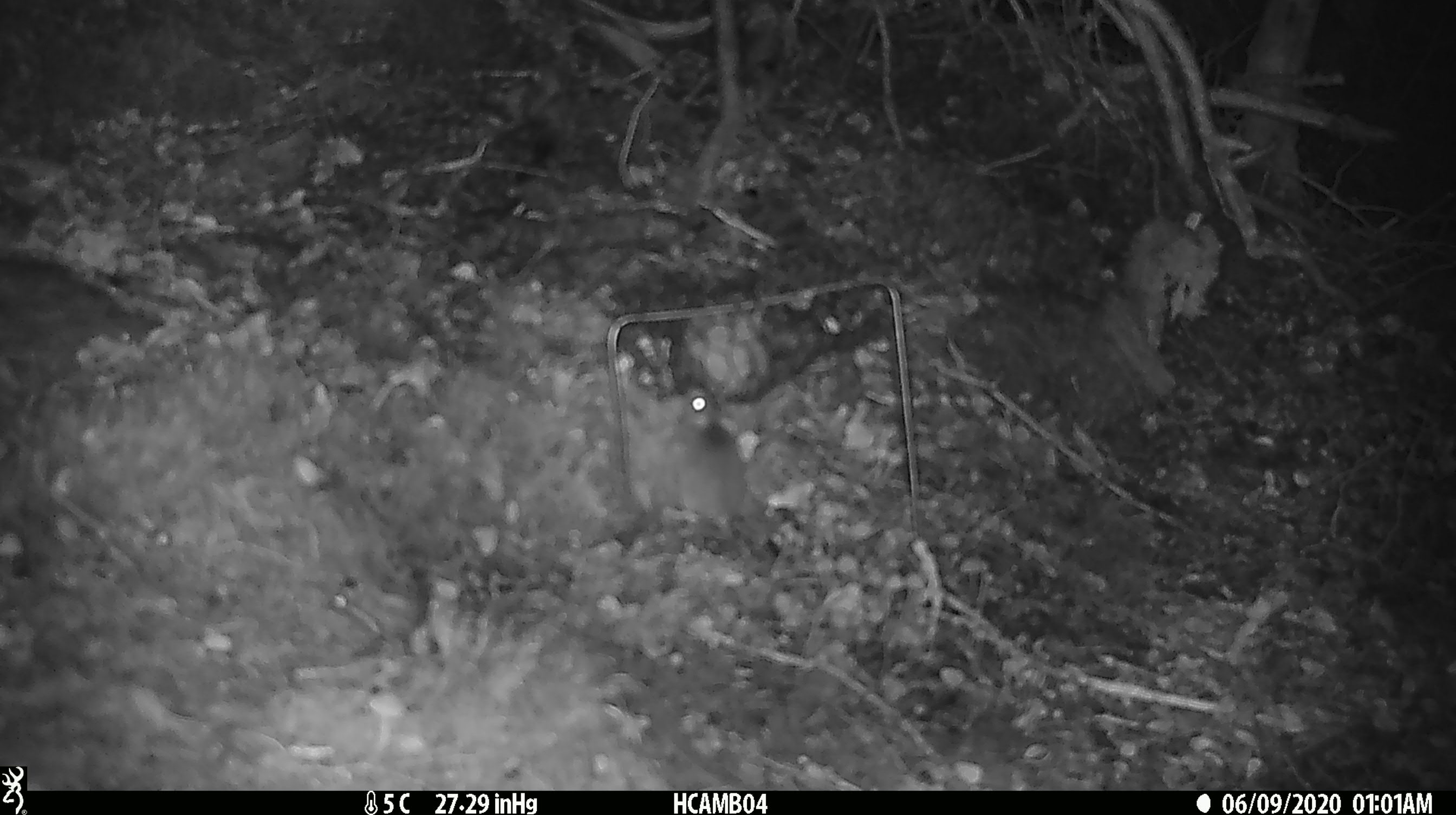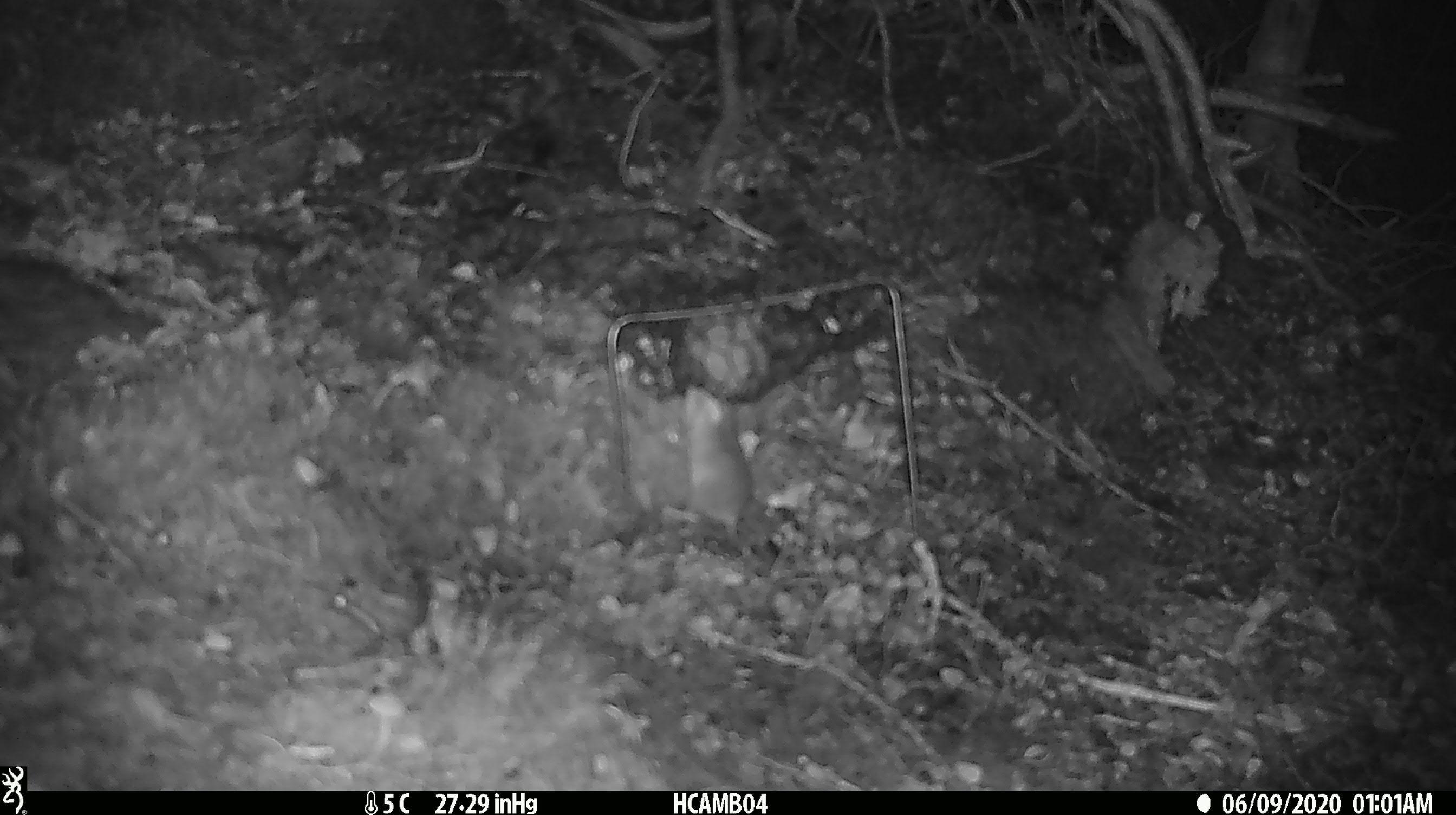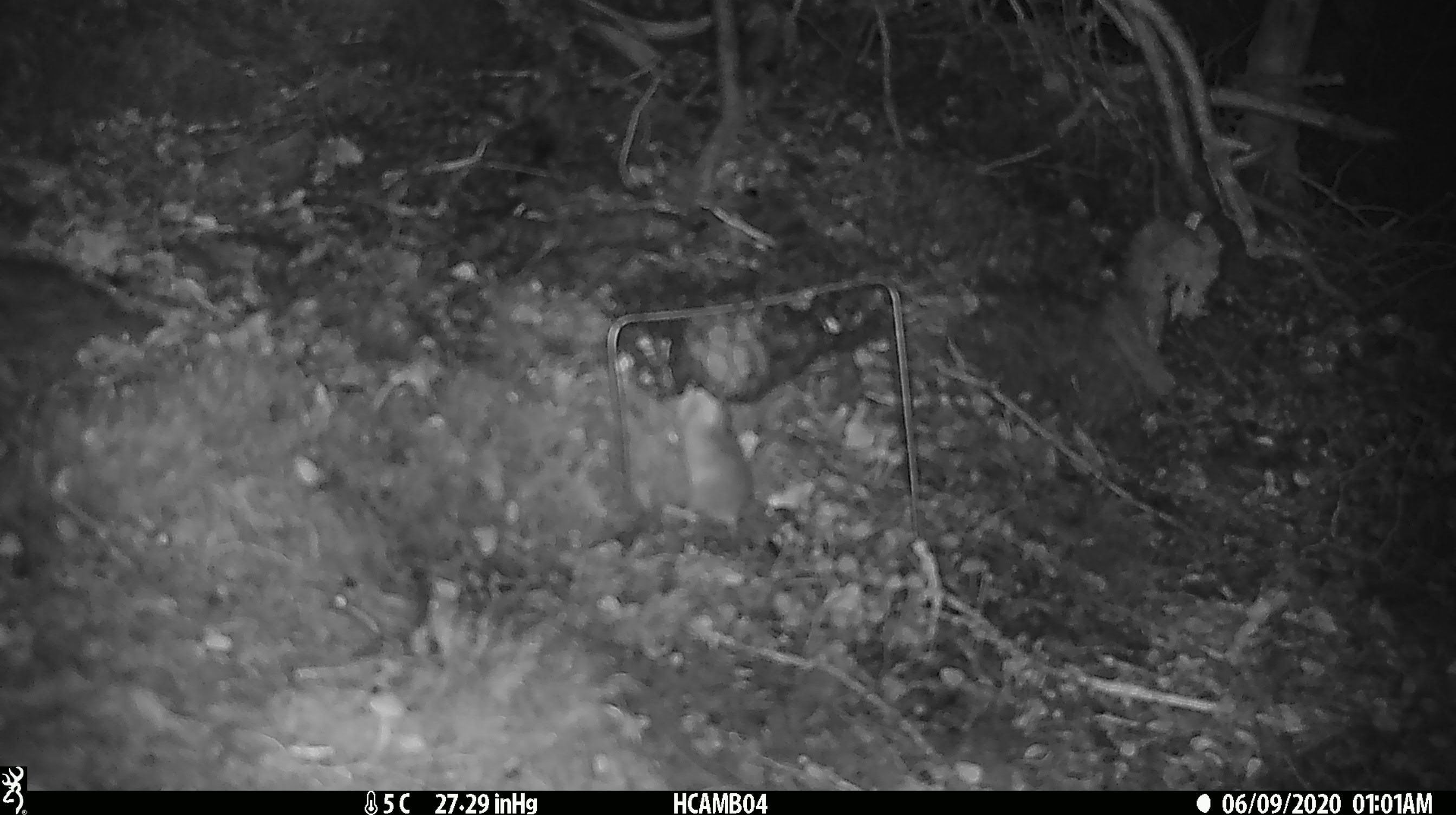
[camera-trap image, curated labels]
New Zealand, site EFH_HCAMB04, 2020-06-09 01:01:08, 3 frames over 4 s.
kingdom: Animalia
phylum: Chordata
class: Mammalia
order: Rodentia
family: Muridae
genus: Mus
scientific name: Mus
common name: mouse